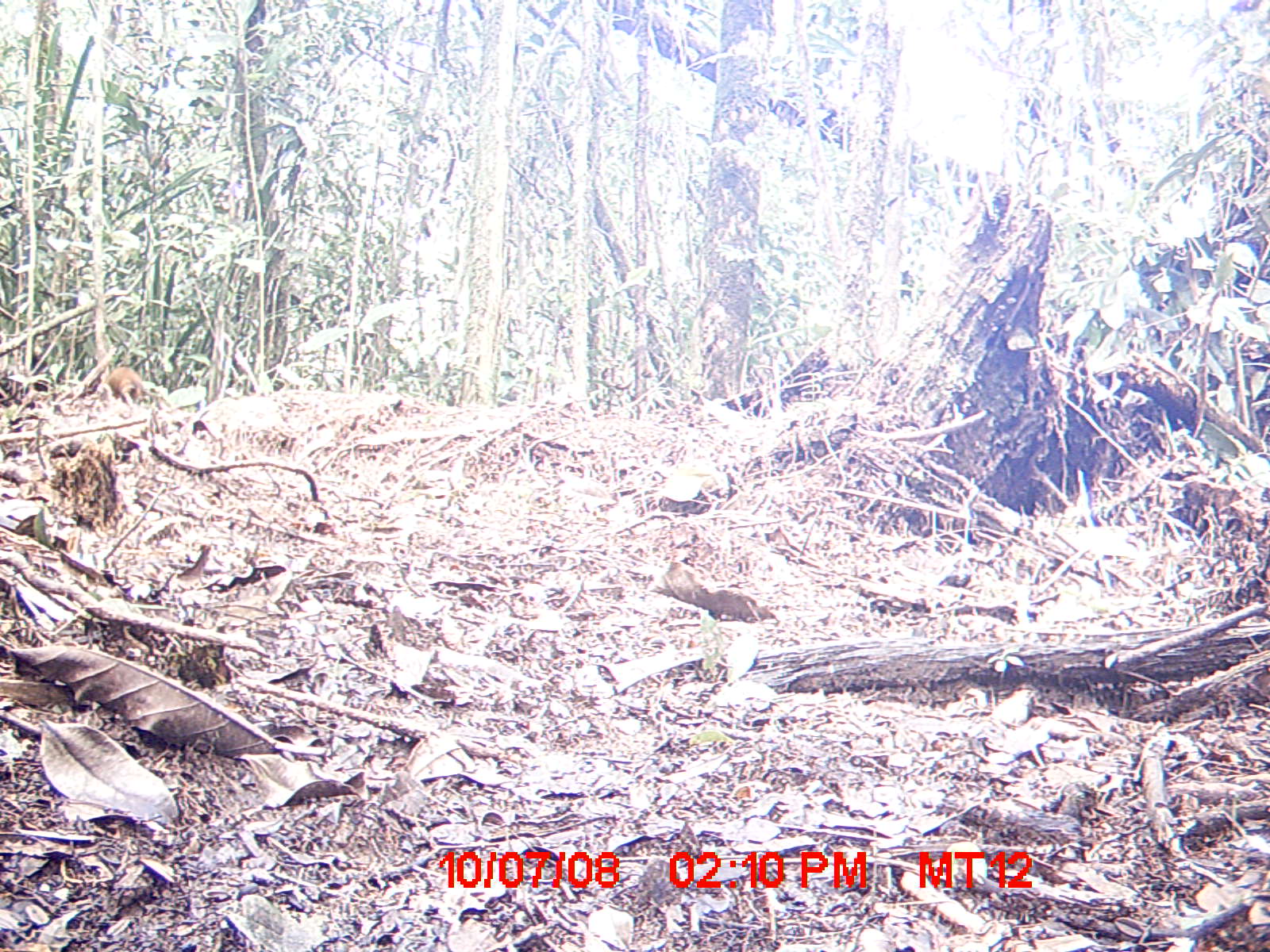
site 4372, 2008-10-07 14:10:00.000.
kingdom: Animalia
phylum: Chordata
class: Mammalia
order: Rodentia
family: Nesomyidae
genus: Nesomys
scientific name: Nesomys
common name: nesomys rodents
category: nesomys sp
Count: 1.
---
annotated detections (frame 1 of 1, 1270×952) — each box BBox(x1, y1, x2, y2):
nesomys sp: BBox(104, 365, 145, 409)